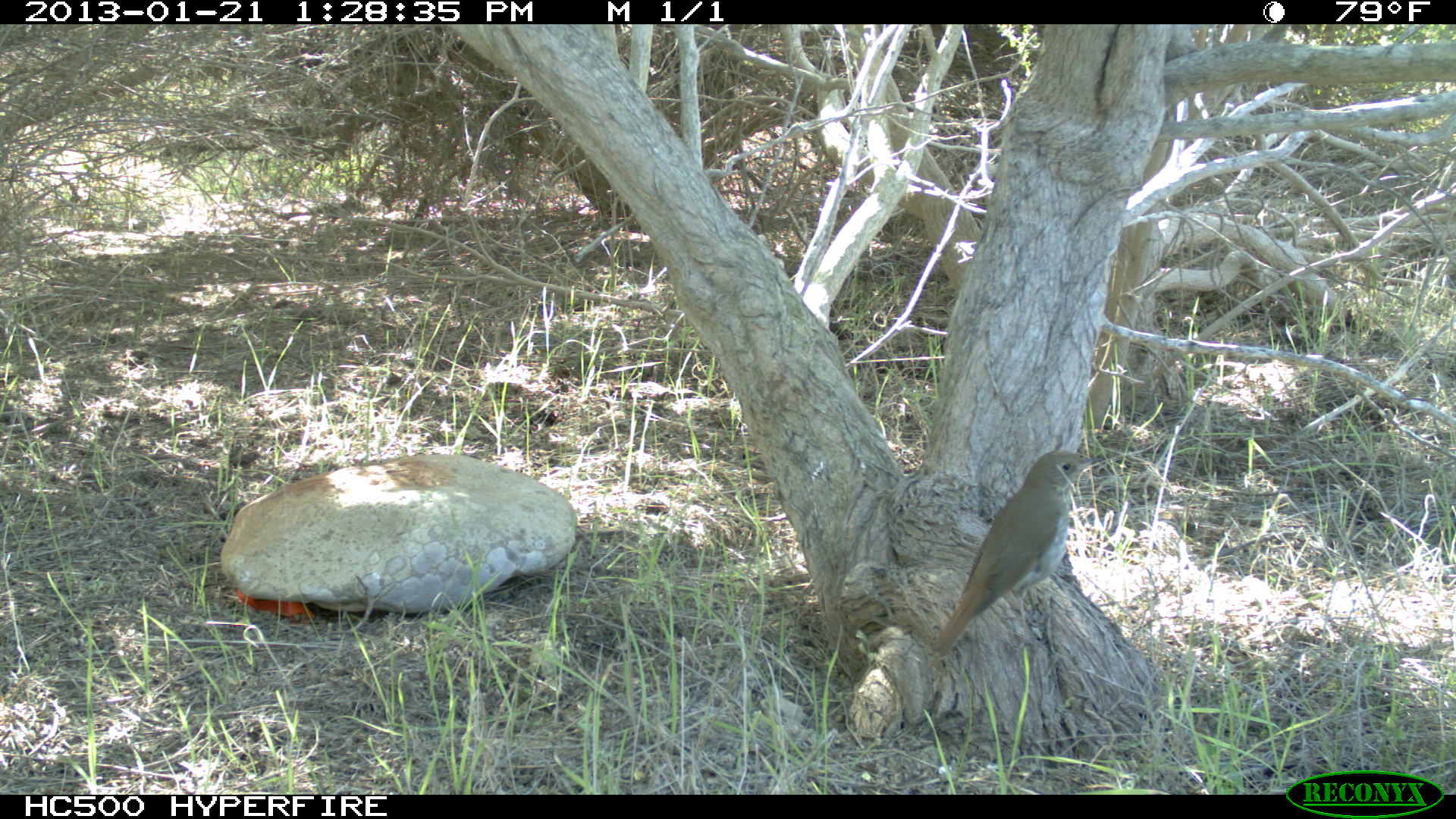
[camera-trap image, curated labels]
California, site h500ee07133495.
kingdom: Animalia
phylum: Chordata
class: Aves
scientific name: Aves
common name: bird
Bird (Aves).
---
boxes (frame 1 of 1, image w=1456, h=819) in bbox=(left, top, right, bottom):
bird: bbox=(934, 450, 1103, 666)